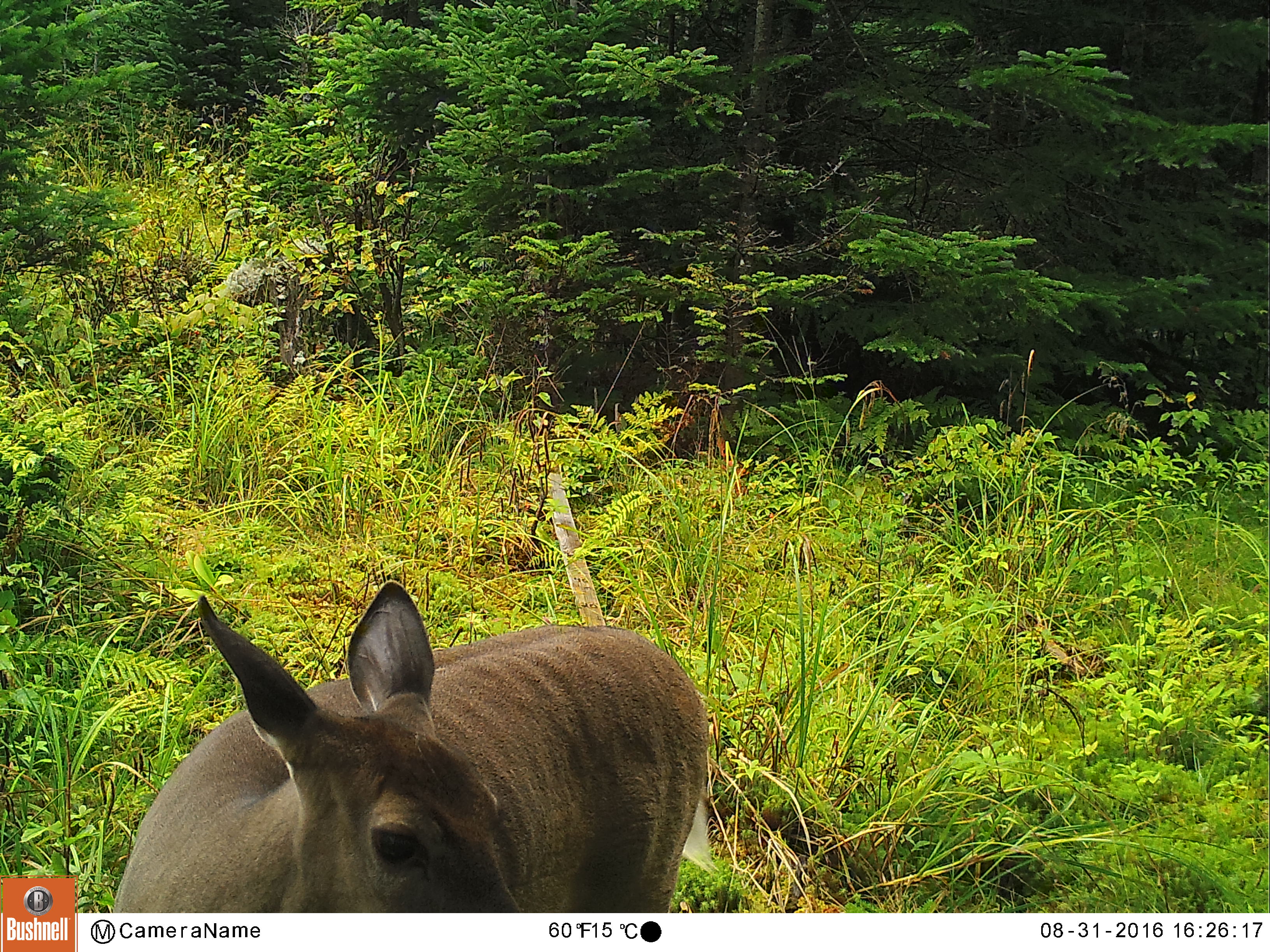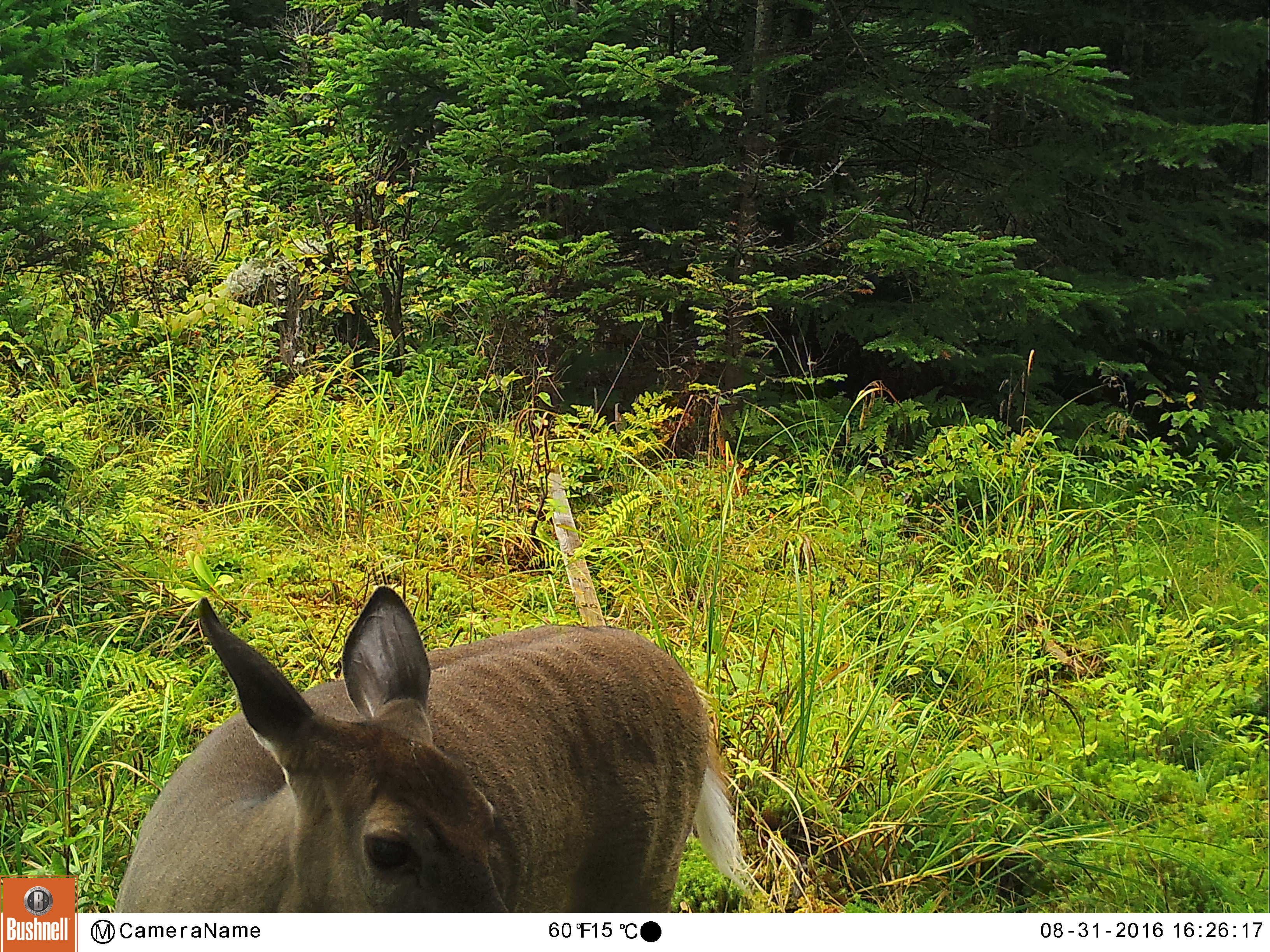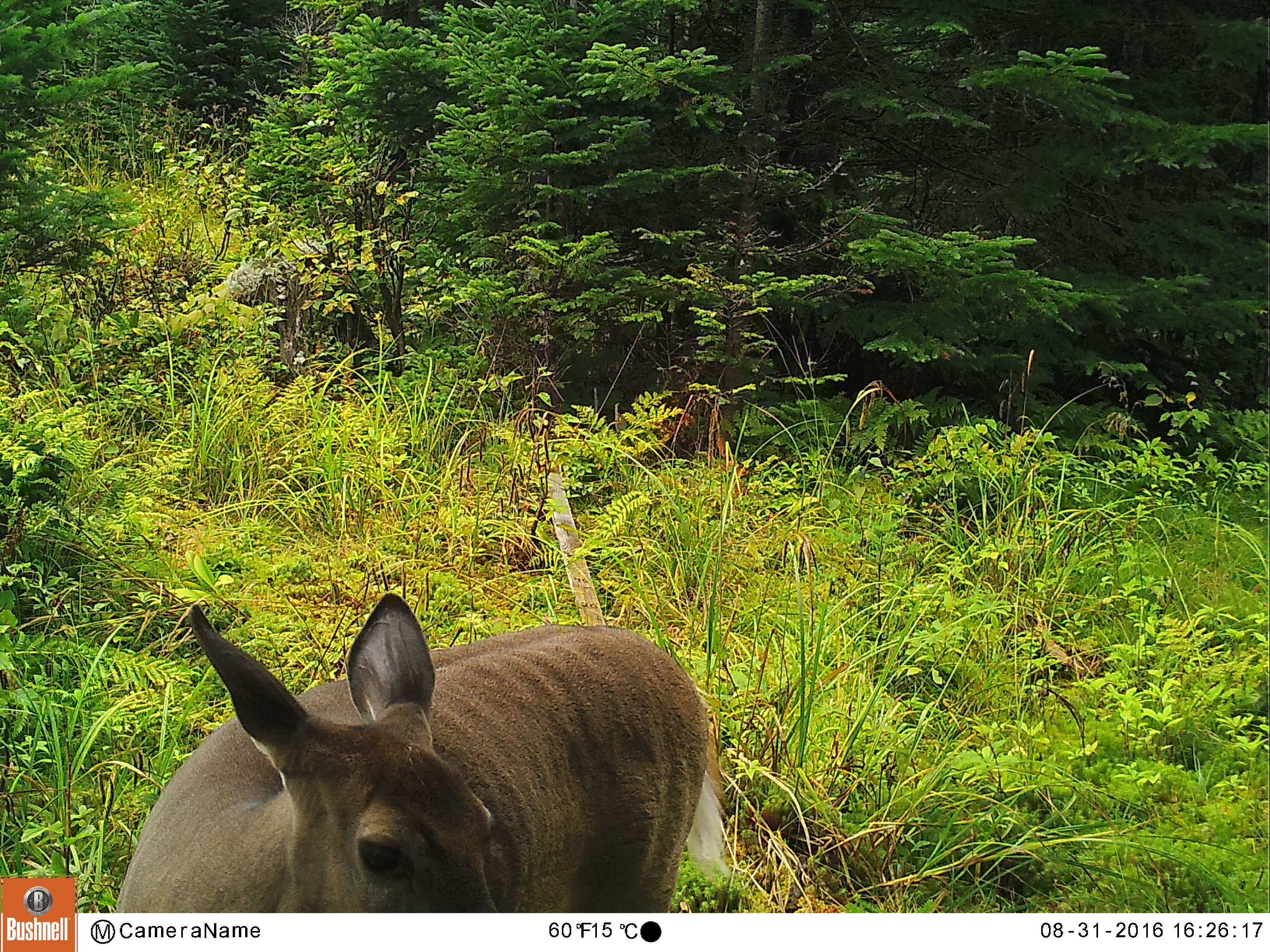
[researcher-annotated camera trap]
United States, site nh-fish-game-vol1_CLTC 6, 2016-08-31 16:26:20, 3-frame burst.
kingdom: Animalia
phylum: Chordata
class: Mammalia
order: Artiodactyla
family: Cervidae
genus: Odocoileus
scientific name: Odocoileus virginianus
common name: white-tailed deer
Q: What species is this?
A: White-tailed deer (Odocoileus virginianus).